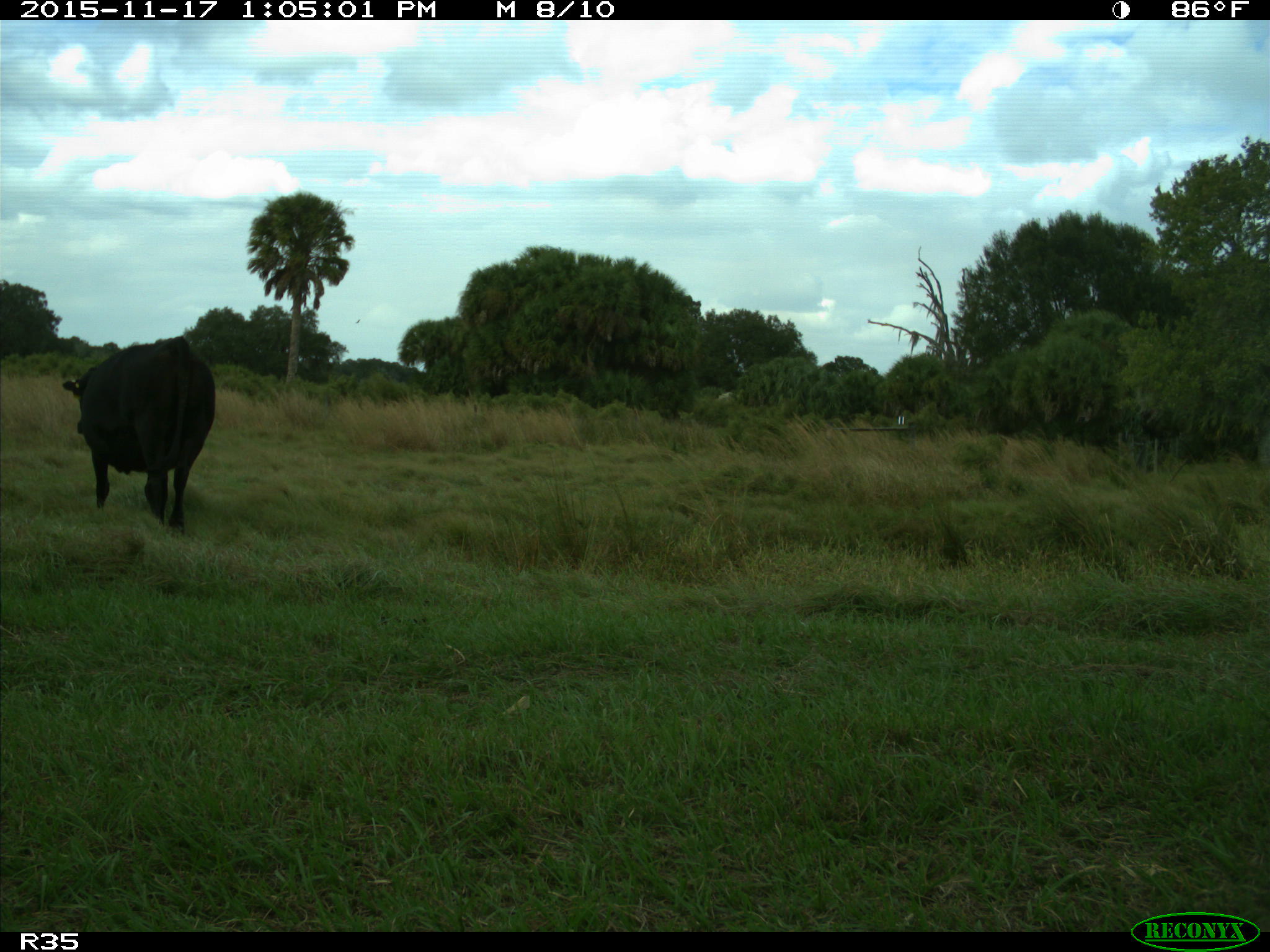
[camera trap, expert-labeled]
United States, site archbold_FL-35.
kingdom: Animalia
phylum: Chordata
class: Mammalia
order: Artiodactyla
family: Bovidae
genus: Bos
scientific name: Bos taurus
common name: domestic cow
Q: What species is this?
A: Bos taurus (domestic cow).